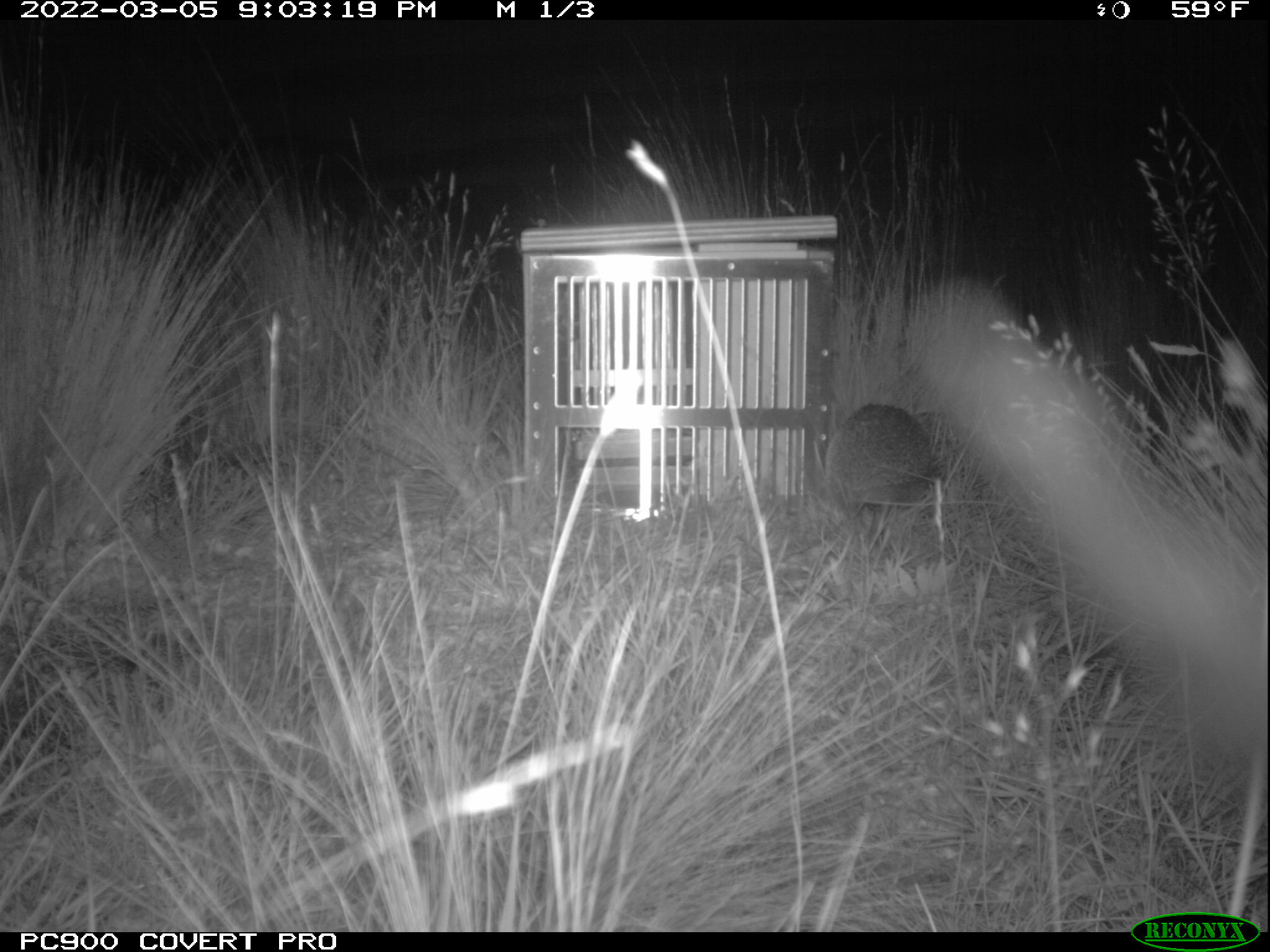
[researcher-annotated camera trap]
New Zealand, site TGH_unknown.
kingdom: Animalia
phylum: Chordata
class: Mammalia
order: Eulipotyphla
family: Erinaceidae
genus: Erinaceus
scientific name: Erinaceus europaeus europaeus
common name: european hedgehog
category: hedgehog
Hedgehog (european hedgehog) (Erinaceus europaeus europaeus).